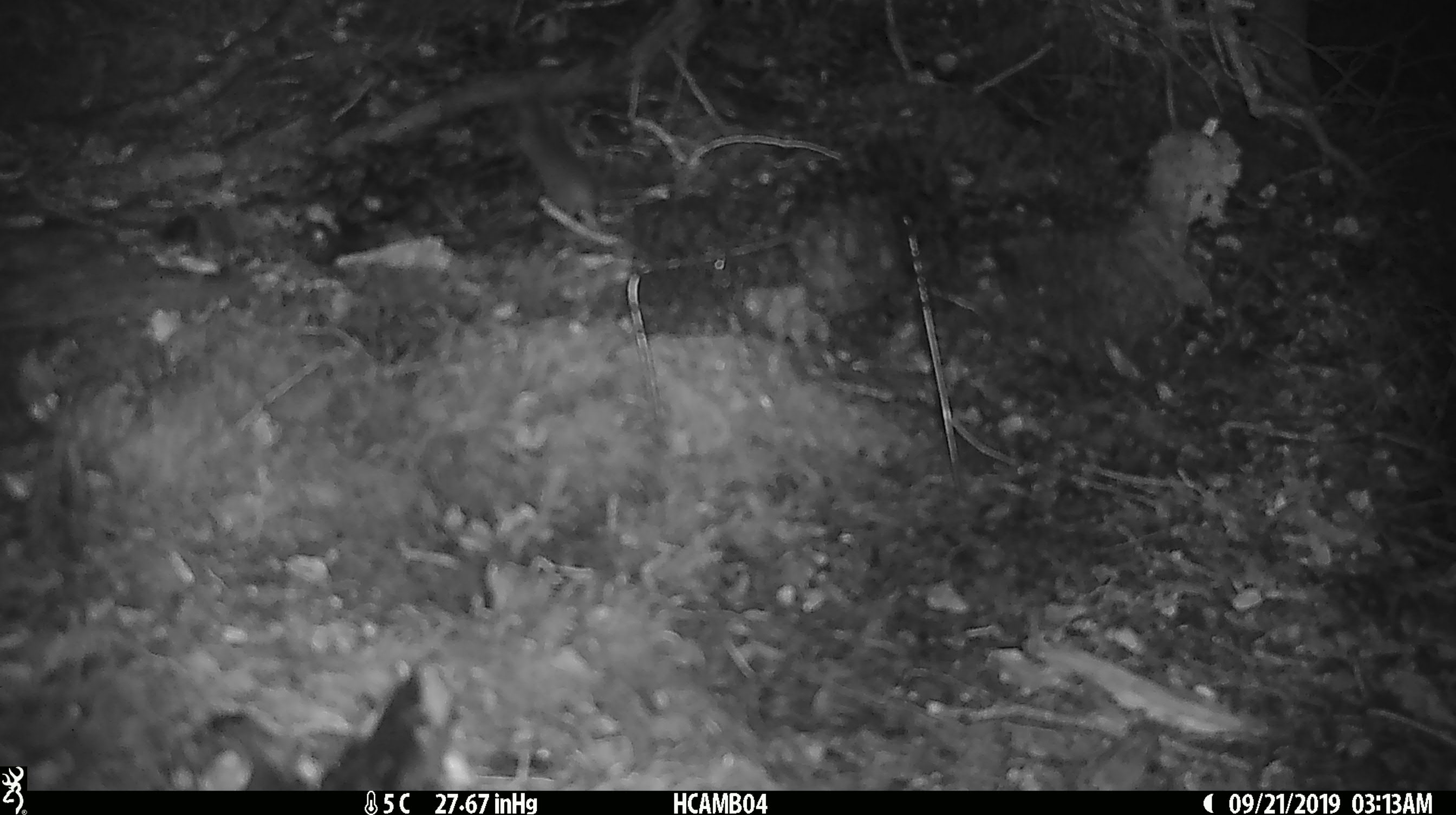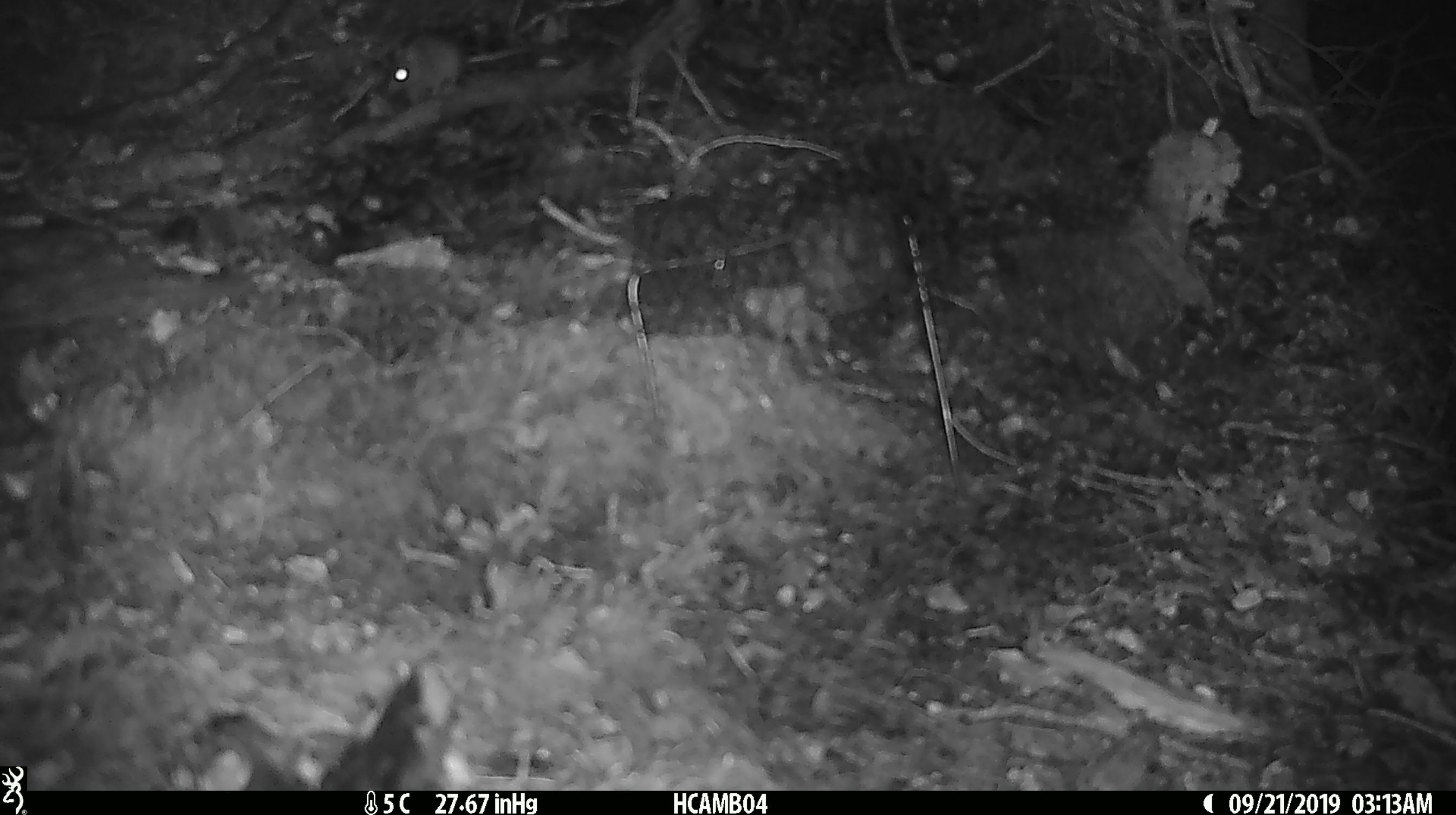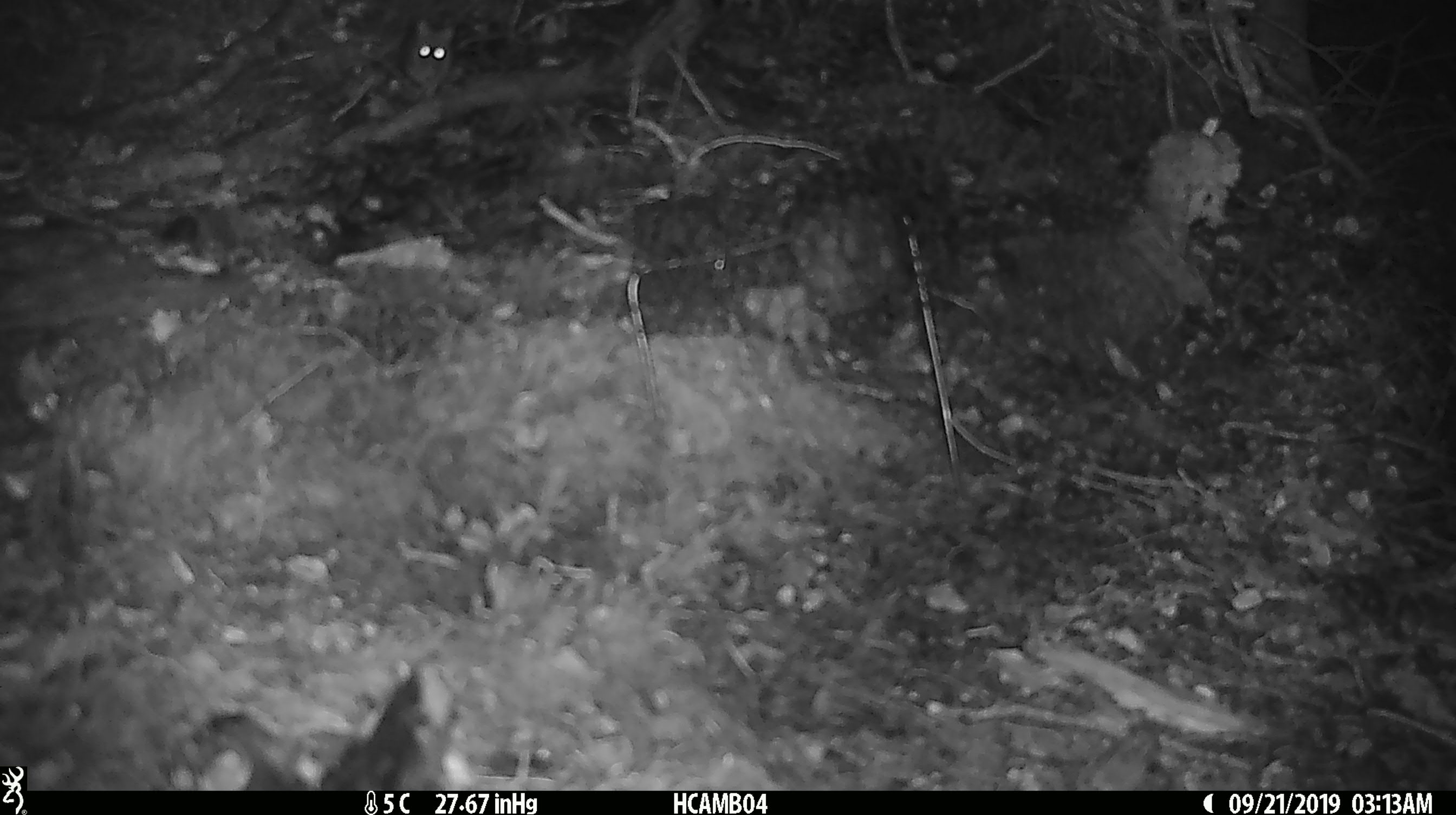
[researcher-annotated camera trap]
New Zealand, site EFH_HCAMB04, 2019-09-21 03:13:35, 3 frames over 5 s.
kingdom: Animalia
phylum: Chordata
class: Mammalia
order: Rodentia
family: Muridae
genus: Mus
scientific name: Mus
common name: mouse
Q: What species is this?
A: Mouse (Mus).